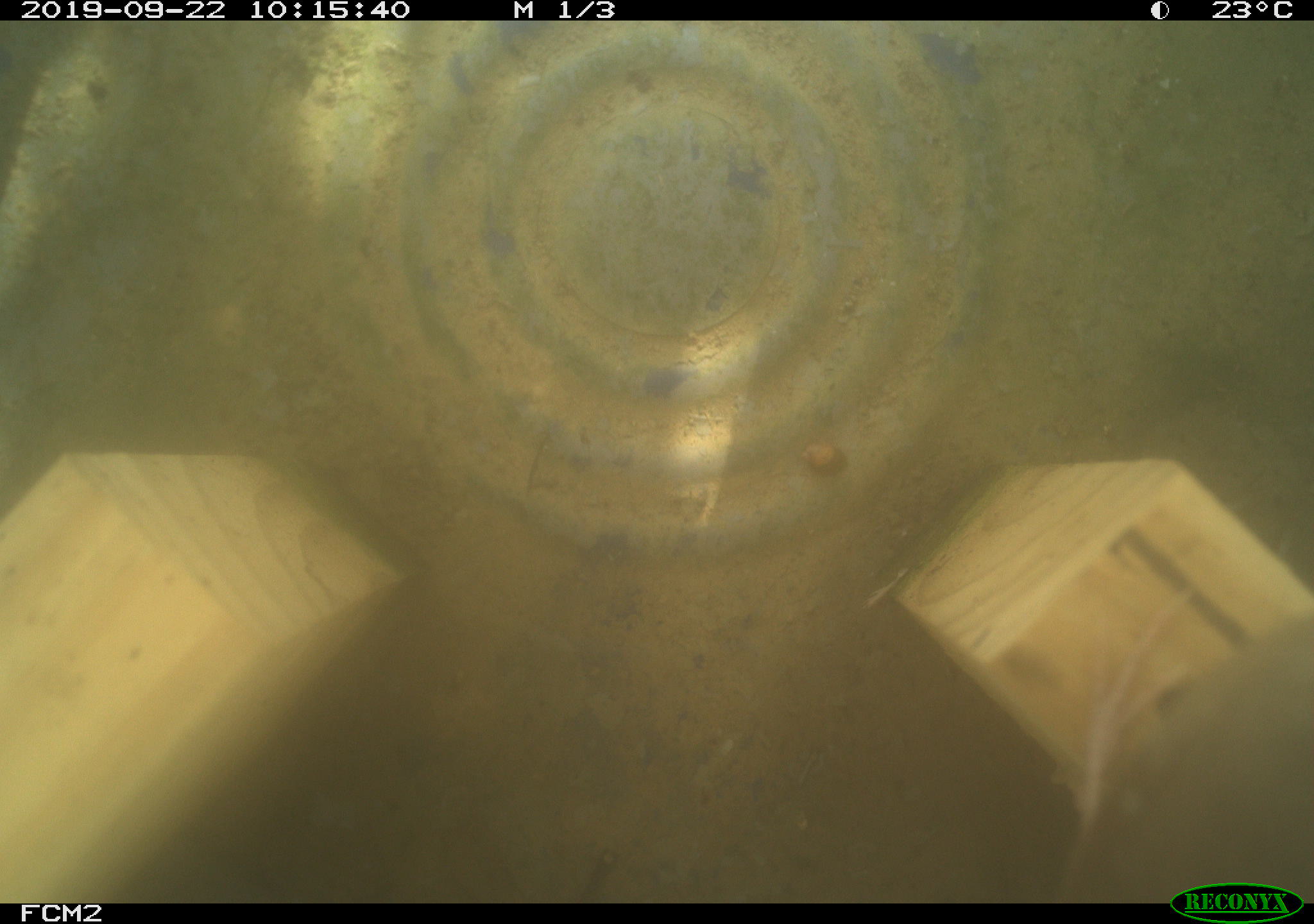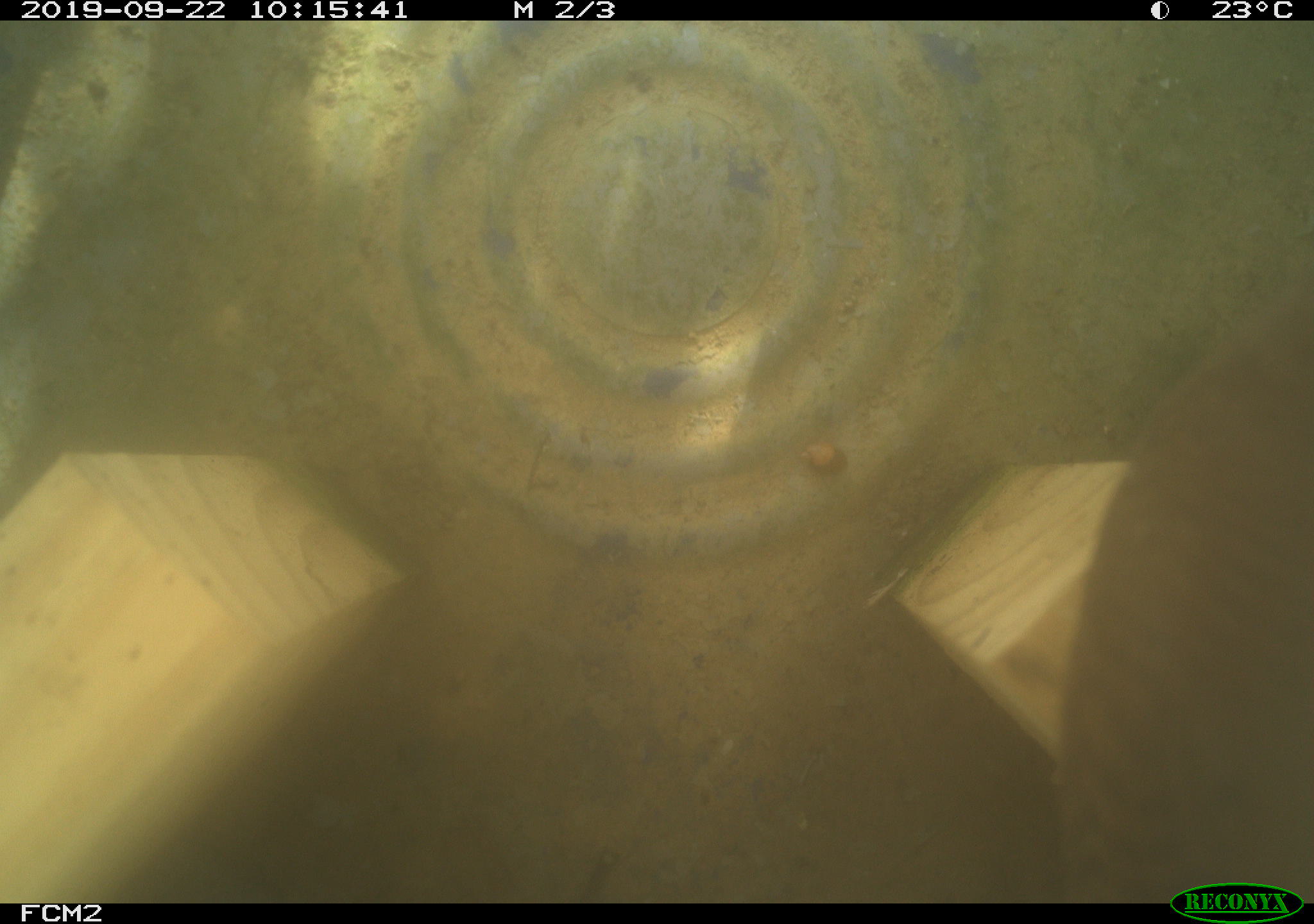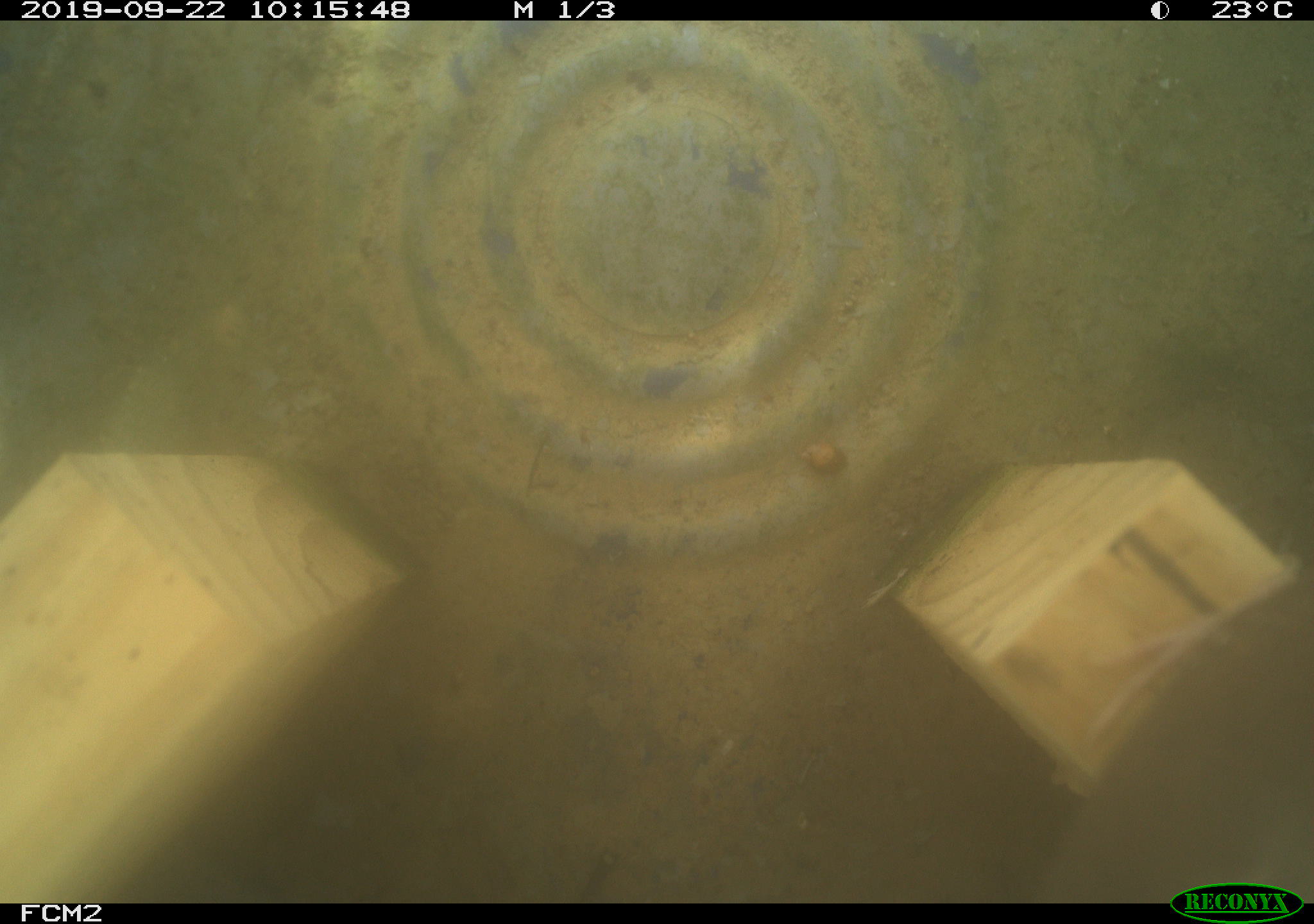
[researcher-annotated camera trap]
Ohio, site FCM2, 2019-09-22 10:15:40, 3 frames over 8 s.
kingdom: Animalia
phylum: Chordata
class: Aves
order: Passeriformes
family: Troglodytidae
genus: Troglodytes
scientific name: Troglodytes aedon aedon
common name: northern house wren